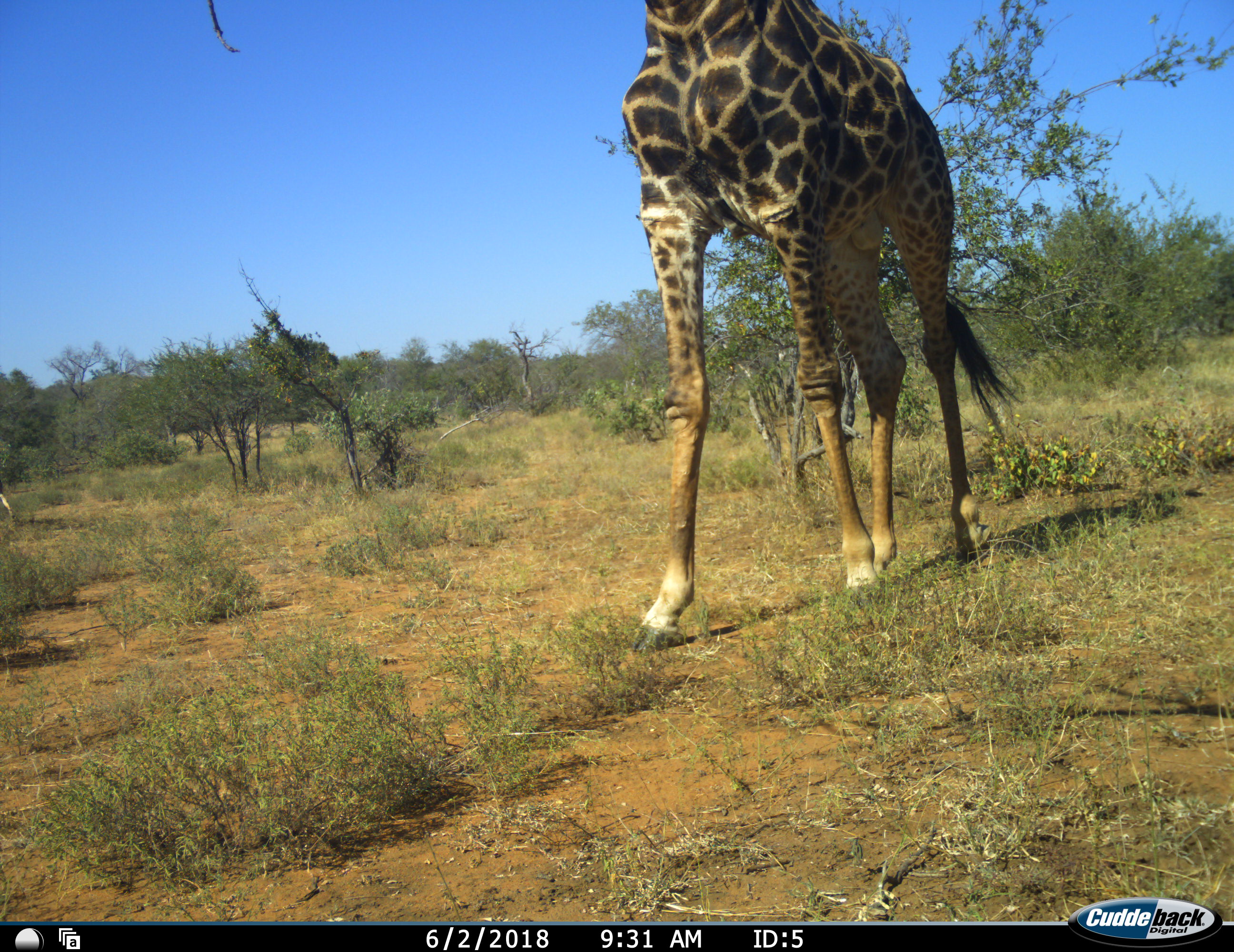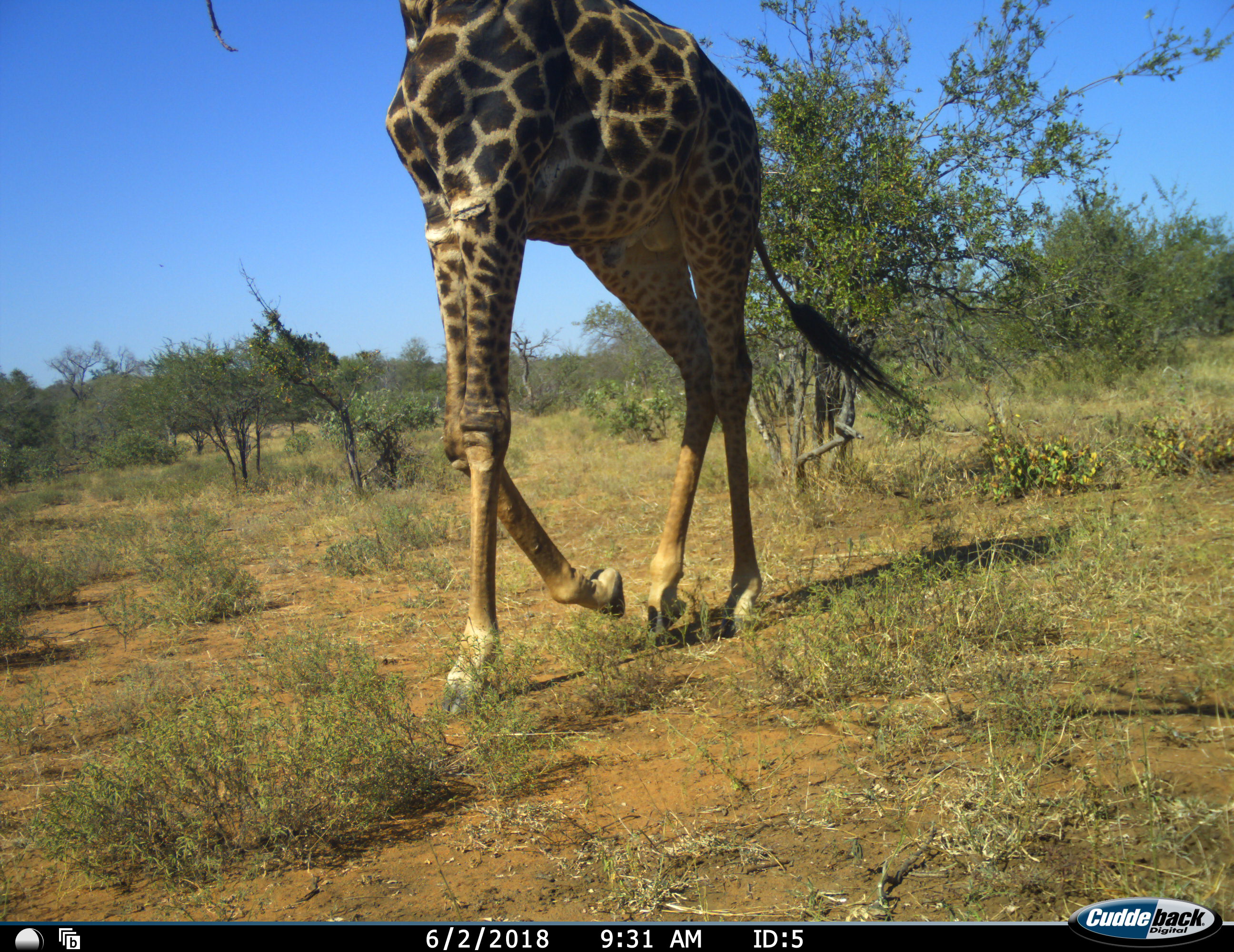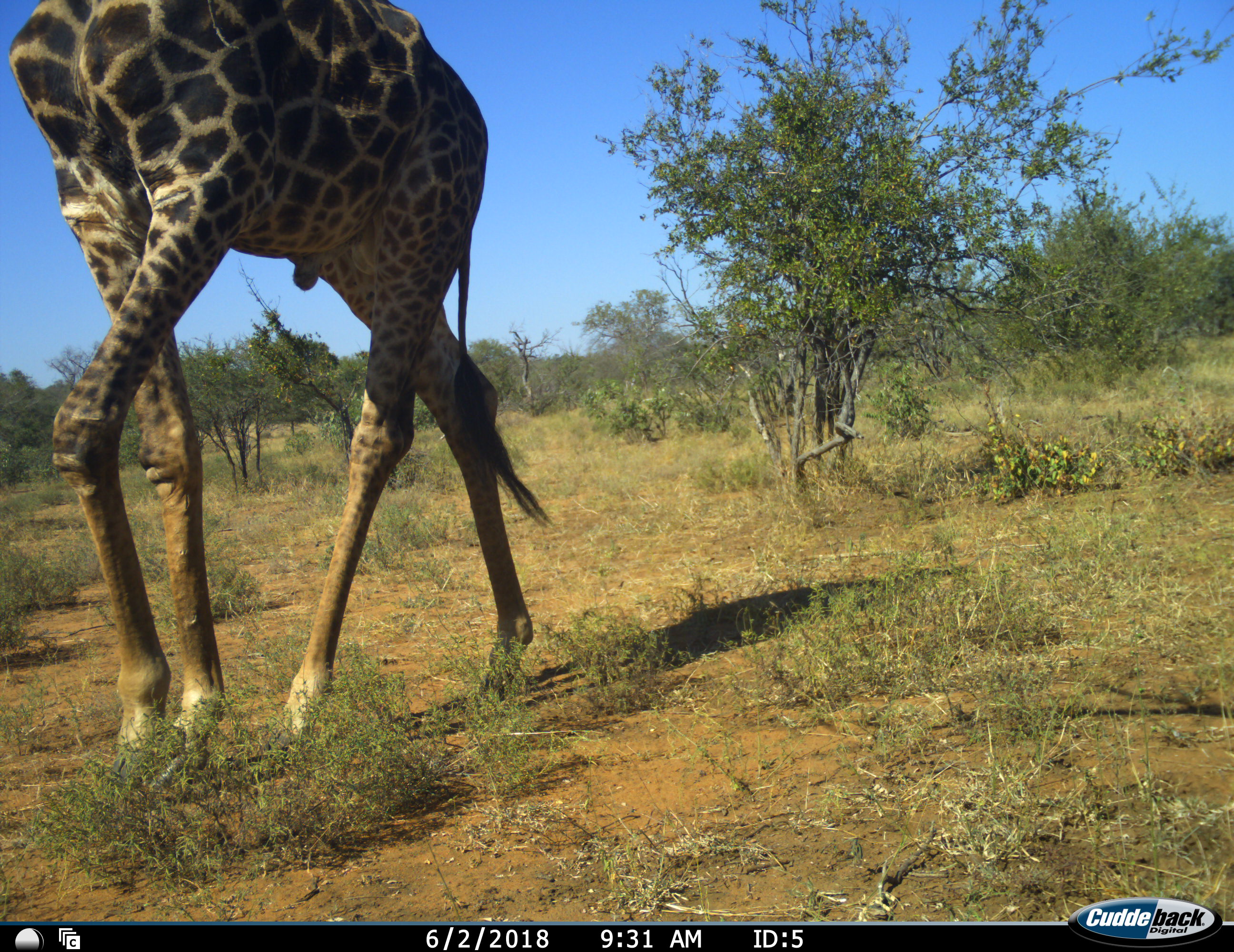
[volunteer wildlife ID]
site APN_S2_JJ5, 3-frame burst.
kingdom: Animalia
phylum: Chordata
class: Mammalia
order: Artiodactyla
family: Giraffidae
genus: Giraffa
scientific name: Giraffa camelopardalis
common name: giraffe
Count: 1.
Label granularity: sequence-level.